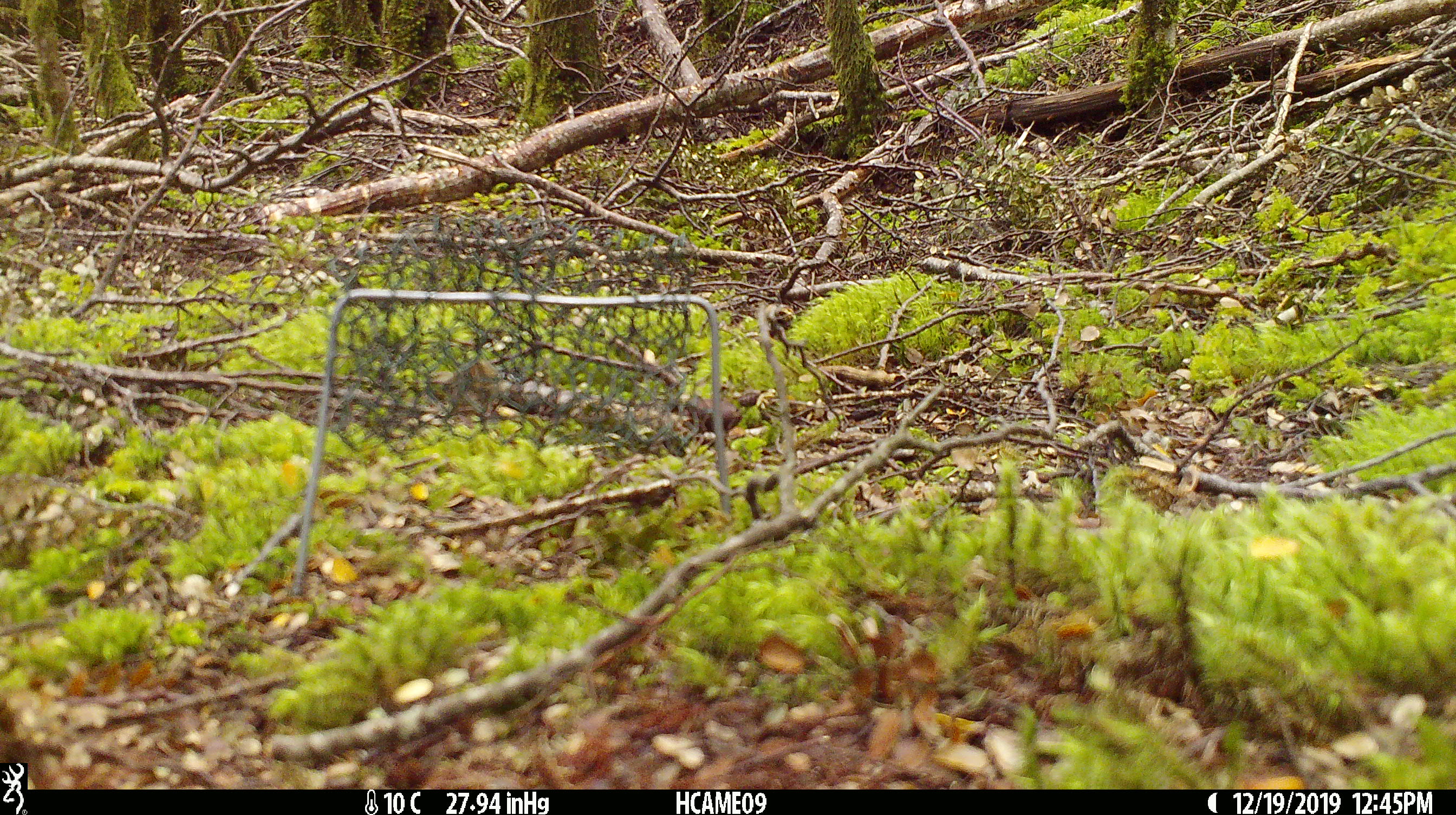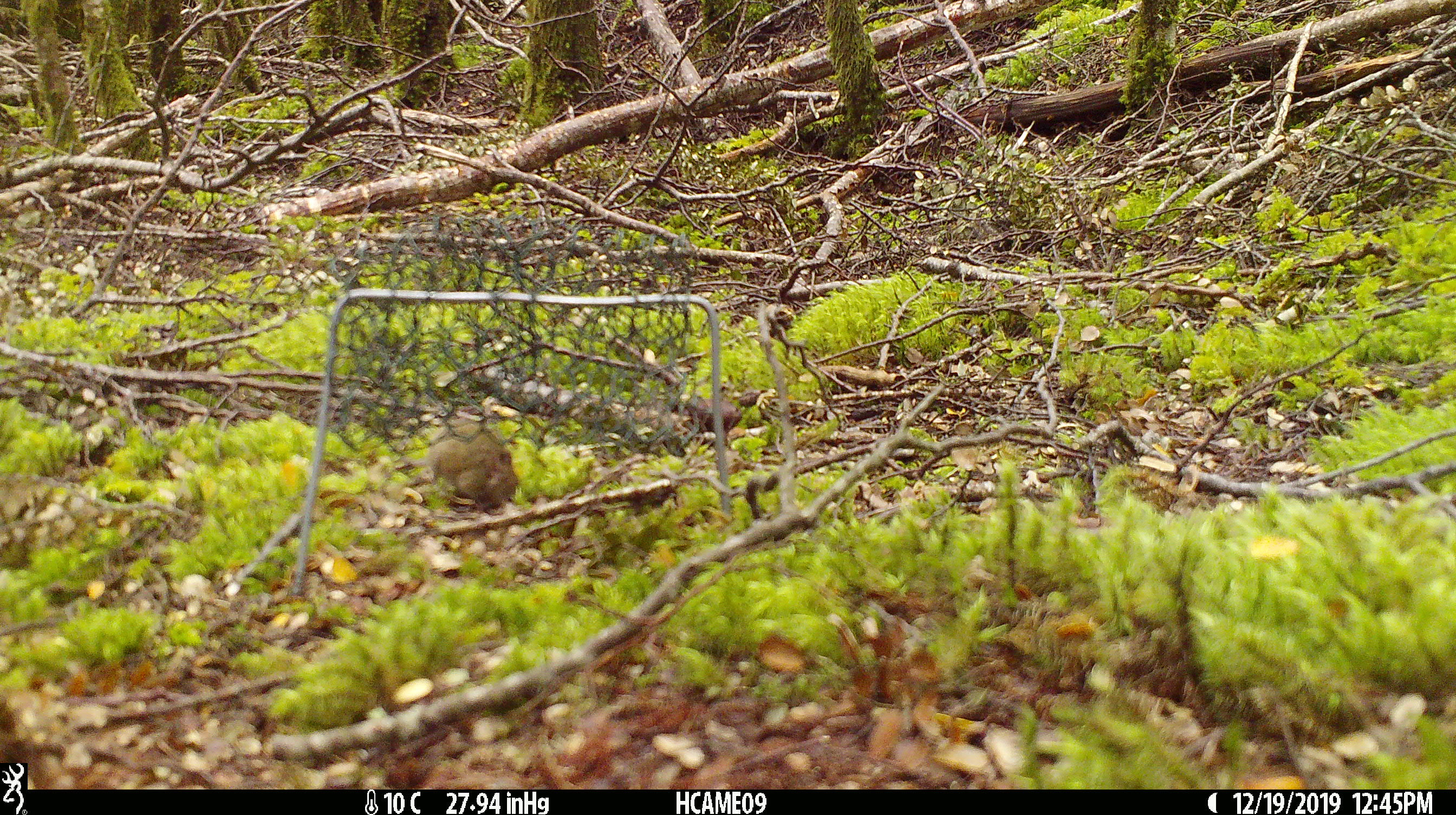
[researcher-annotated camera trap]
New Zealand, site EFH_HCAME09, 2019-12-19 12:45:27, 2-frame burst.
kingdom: Animalia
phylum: Chordata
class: Mammalia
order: Rodentia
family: Muridae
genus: Mus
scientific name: Mus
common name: mouse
Mouse (Mus).